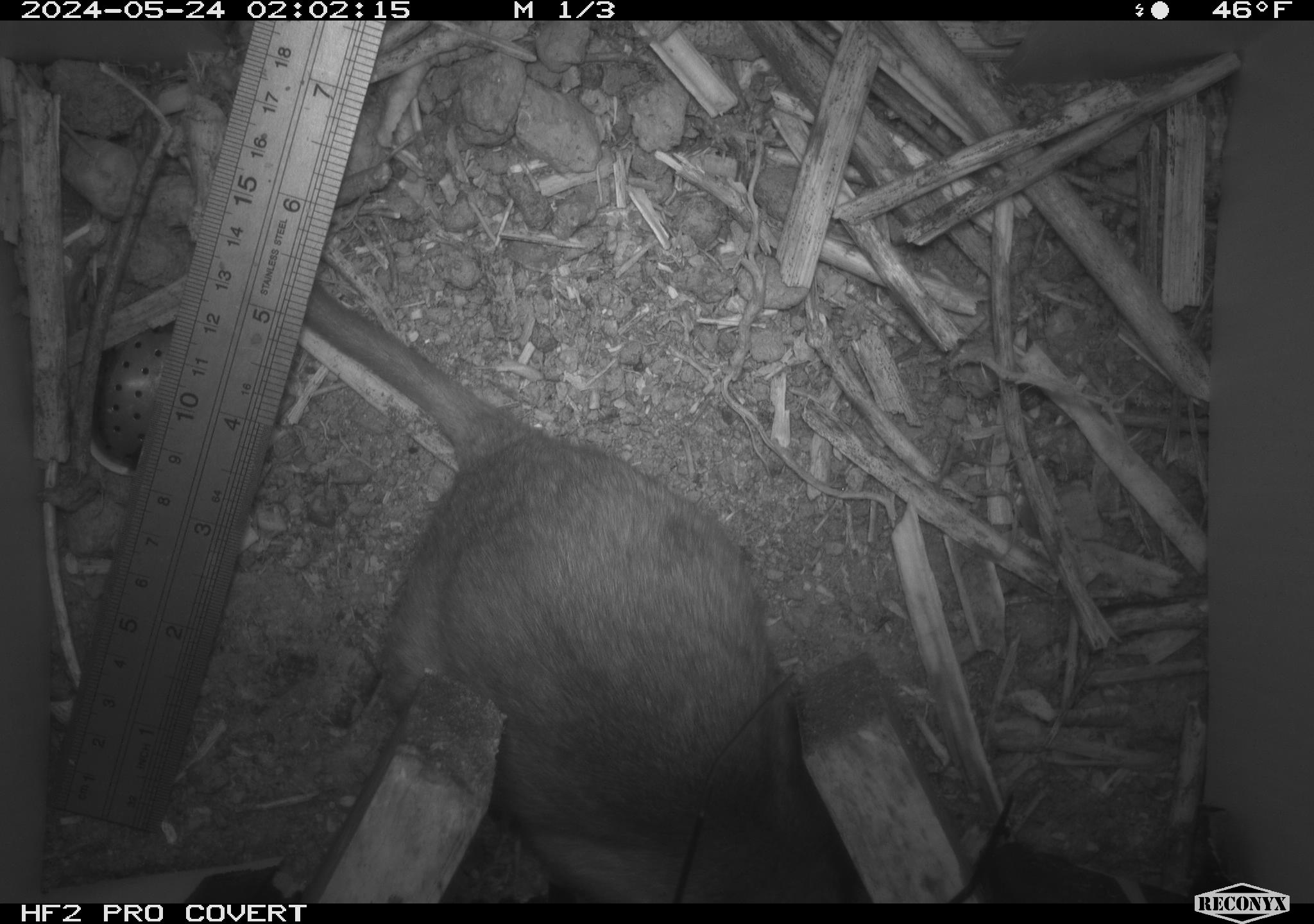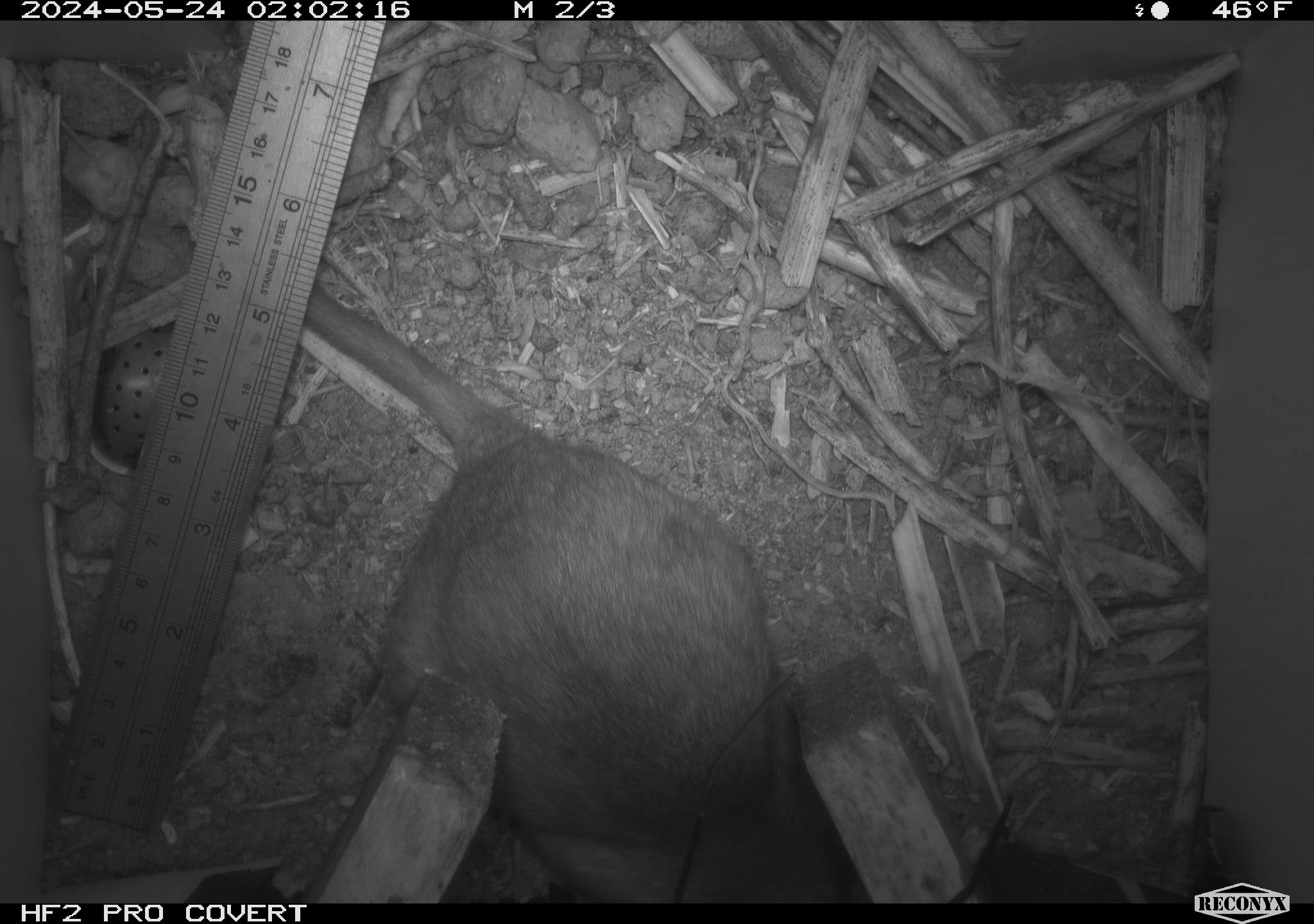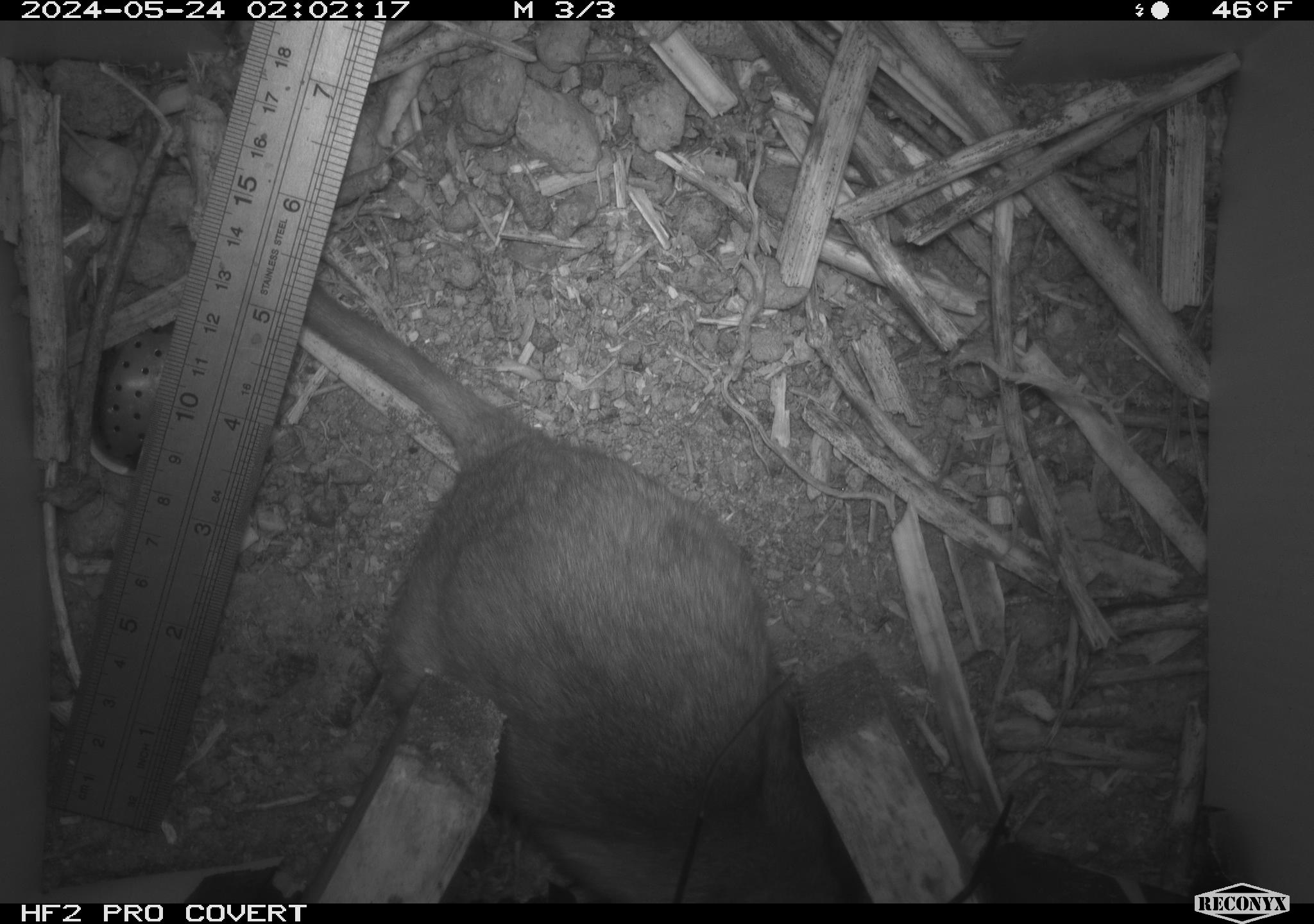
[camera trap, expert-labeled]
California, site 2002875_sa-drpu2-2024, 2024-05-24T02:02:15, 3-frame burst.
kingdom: Animalia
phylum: Chordata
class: Mammalia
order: Rodentia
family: Cricetidae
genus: Neotoma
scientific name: Neotoma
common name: pack rat or woodrat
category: neotoma species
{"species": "neotoma species (pack rat or woodrat) (Neotoma)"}